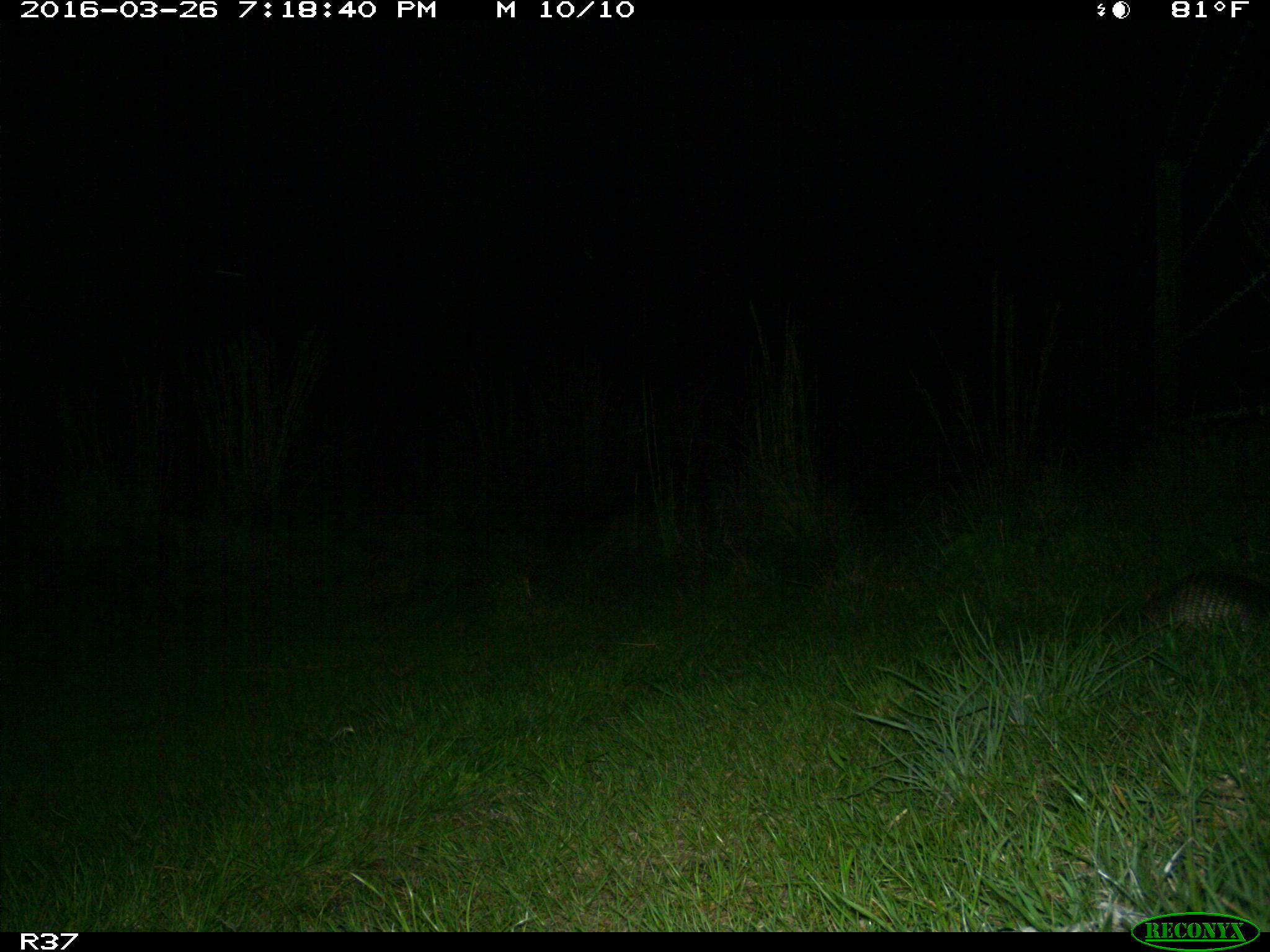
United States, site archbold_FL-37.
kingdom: Animalia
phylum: Chordata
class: Mammalia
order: Cingulata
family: Dasypodidae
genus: Dasypus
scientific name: Dasypus novemcinctus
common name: nine-banded armadillo